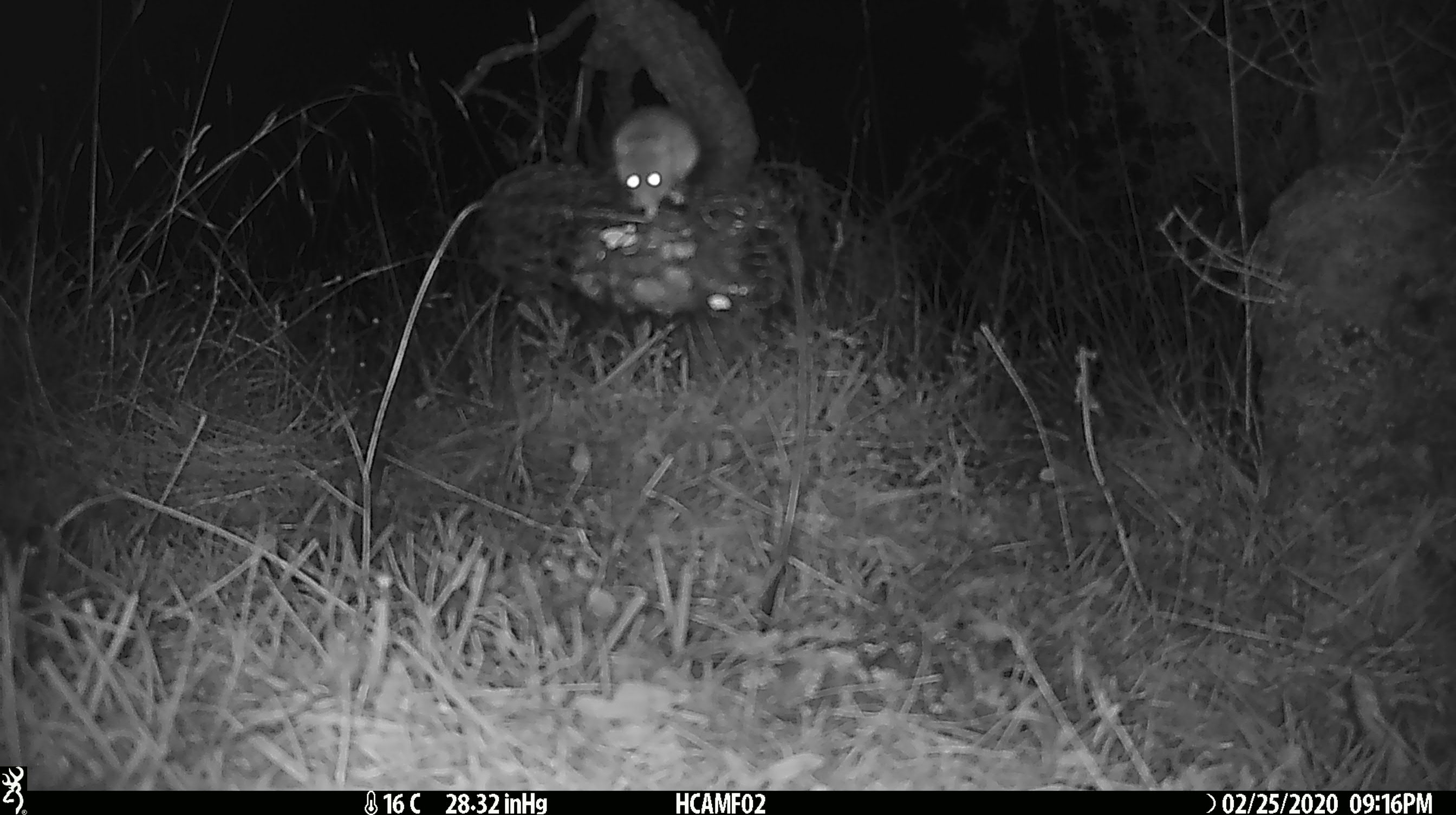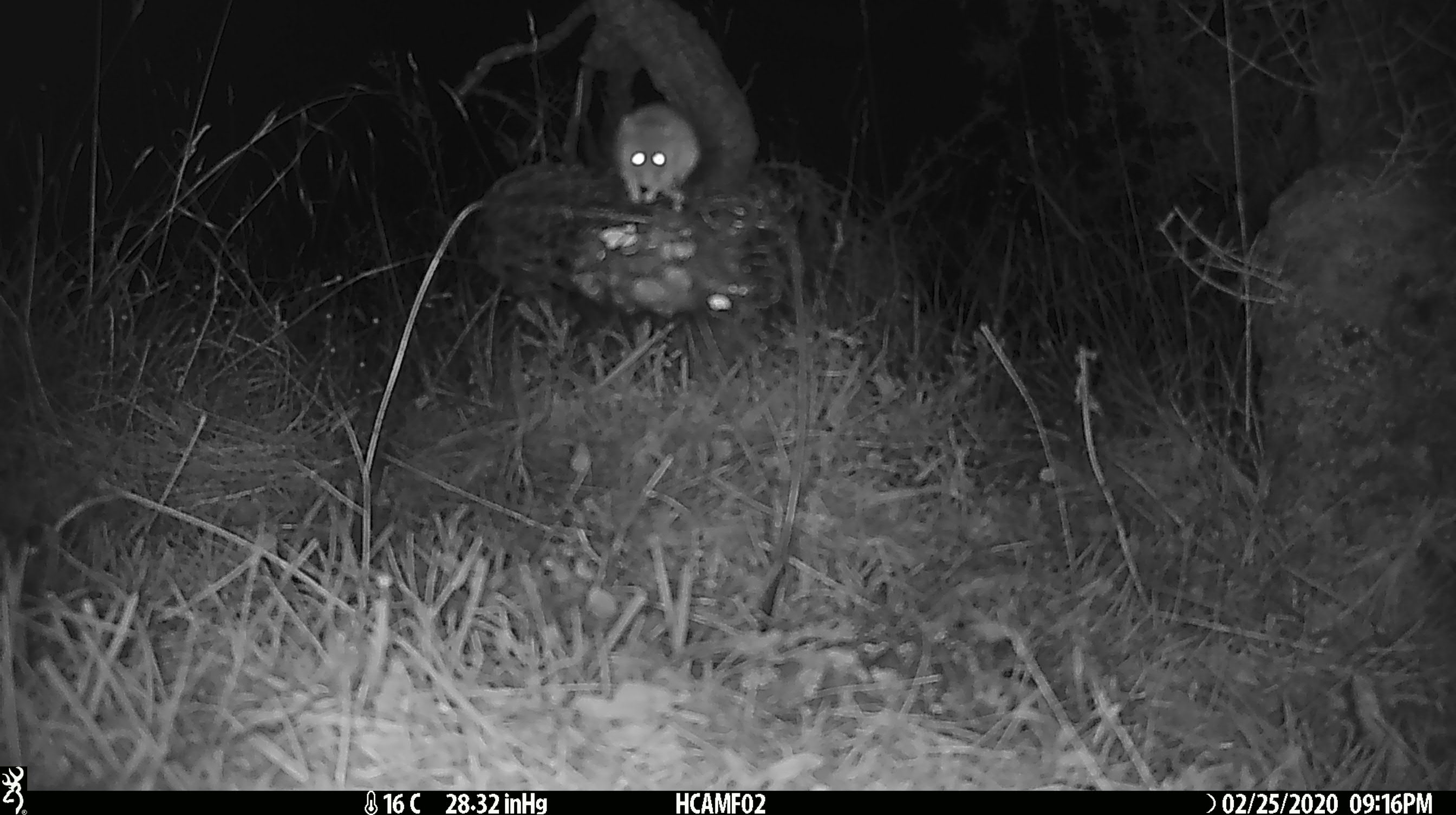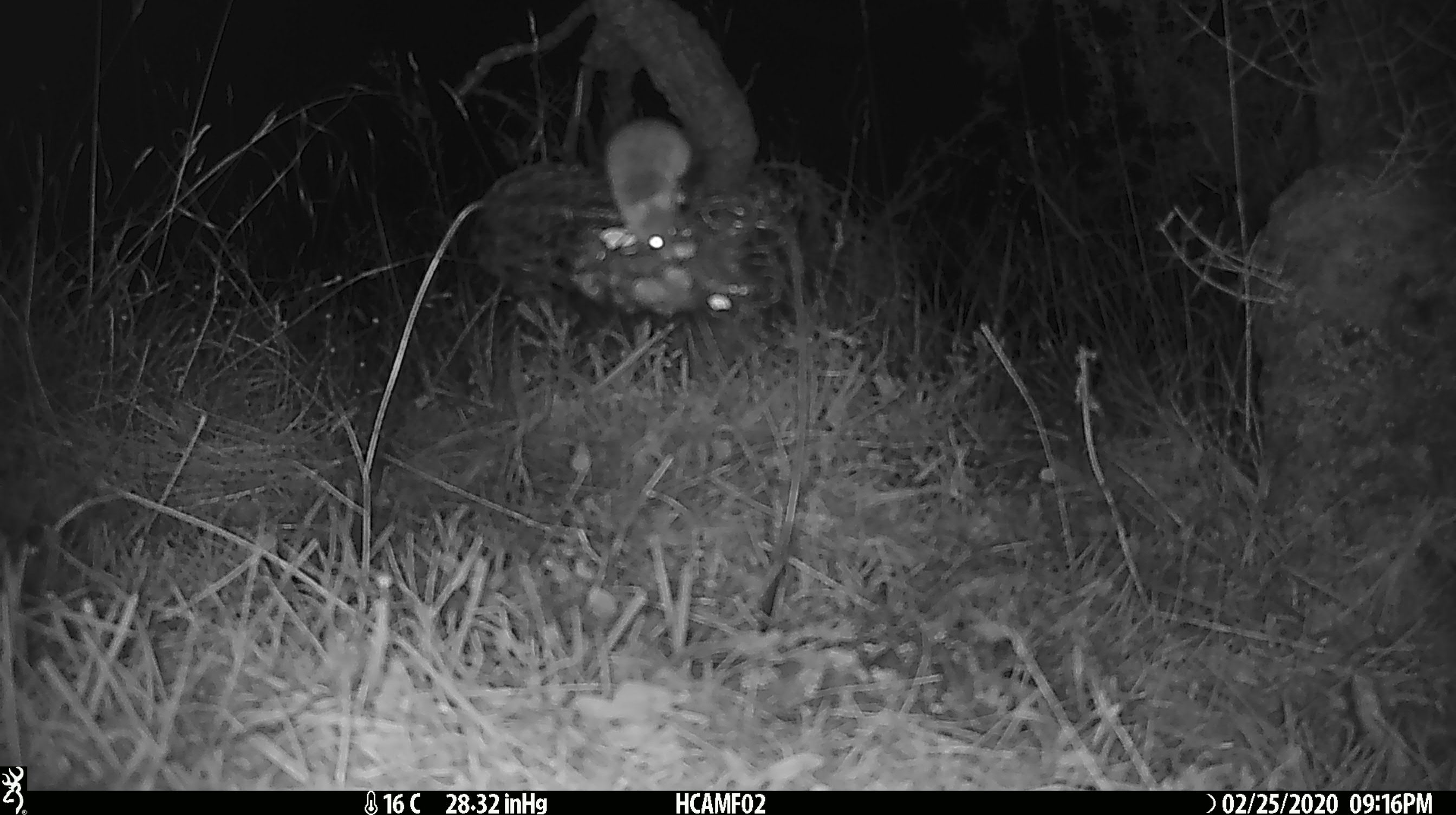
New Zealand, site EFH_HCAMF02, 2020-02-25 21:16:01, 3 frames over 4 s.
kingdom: Animalia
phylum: Chordata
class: Mammalia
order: Rodentia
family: Muridae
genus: Mus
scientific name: Mus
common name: mouse